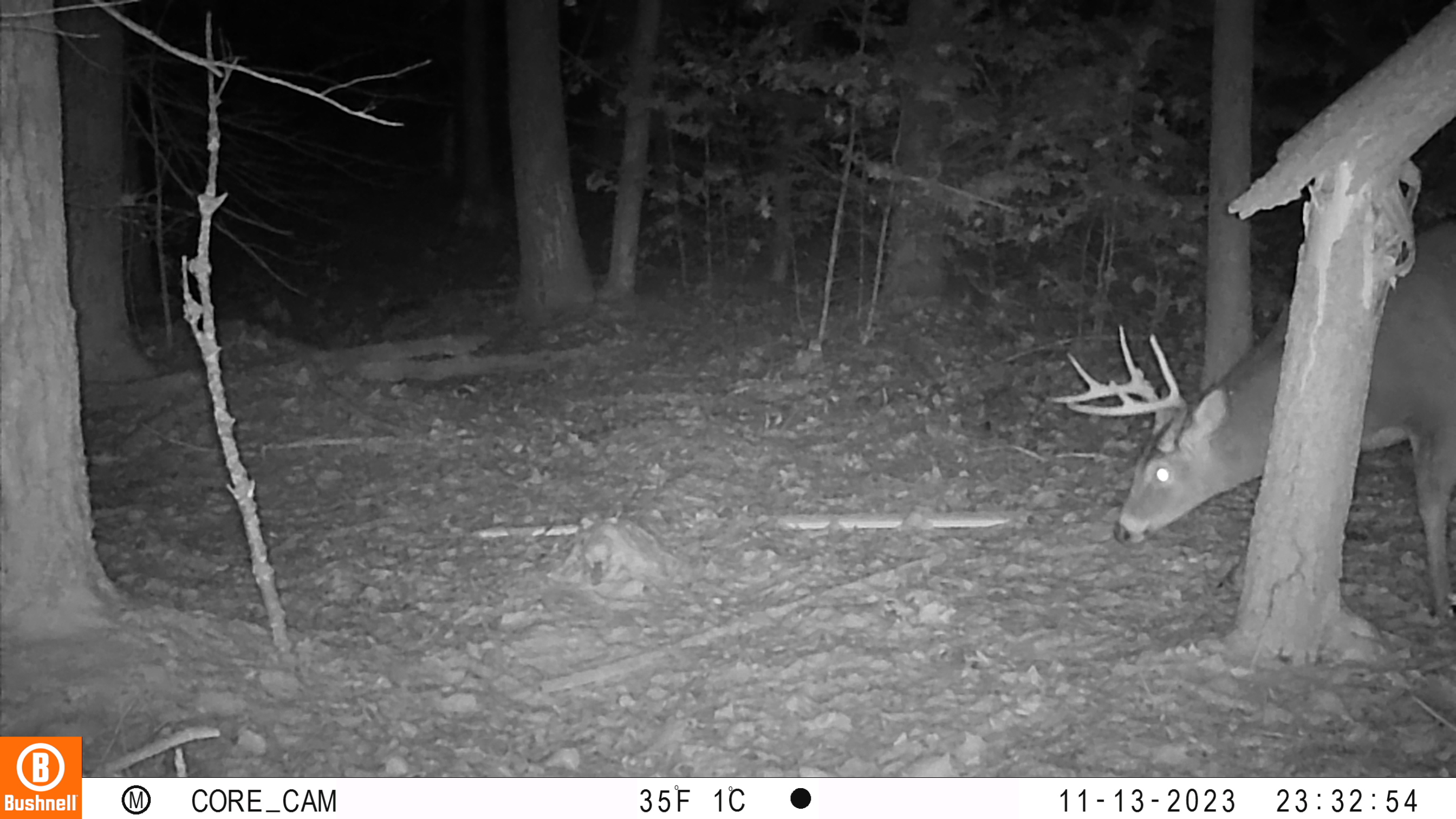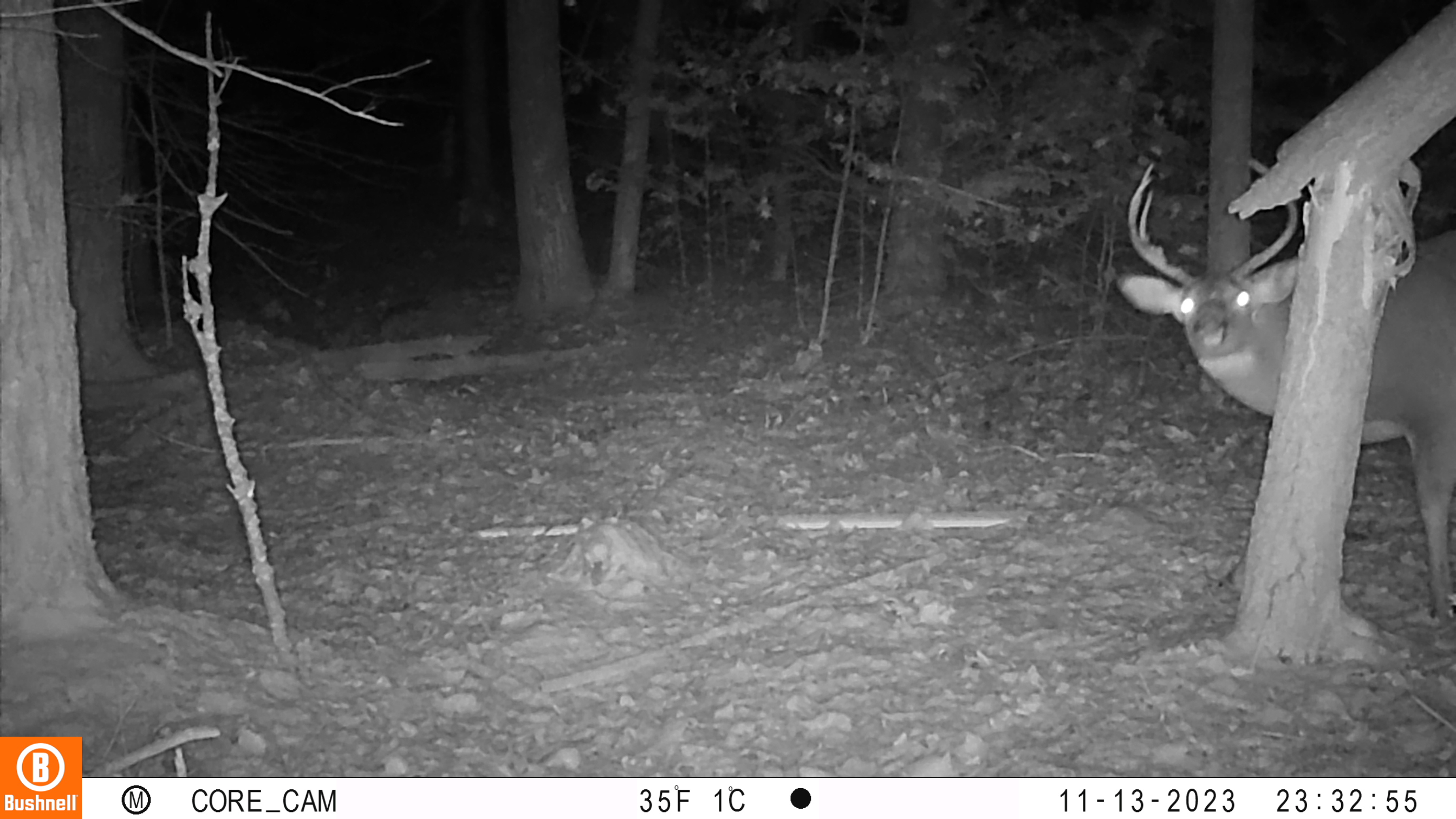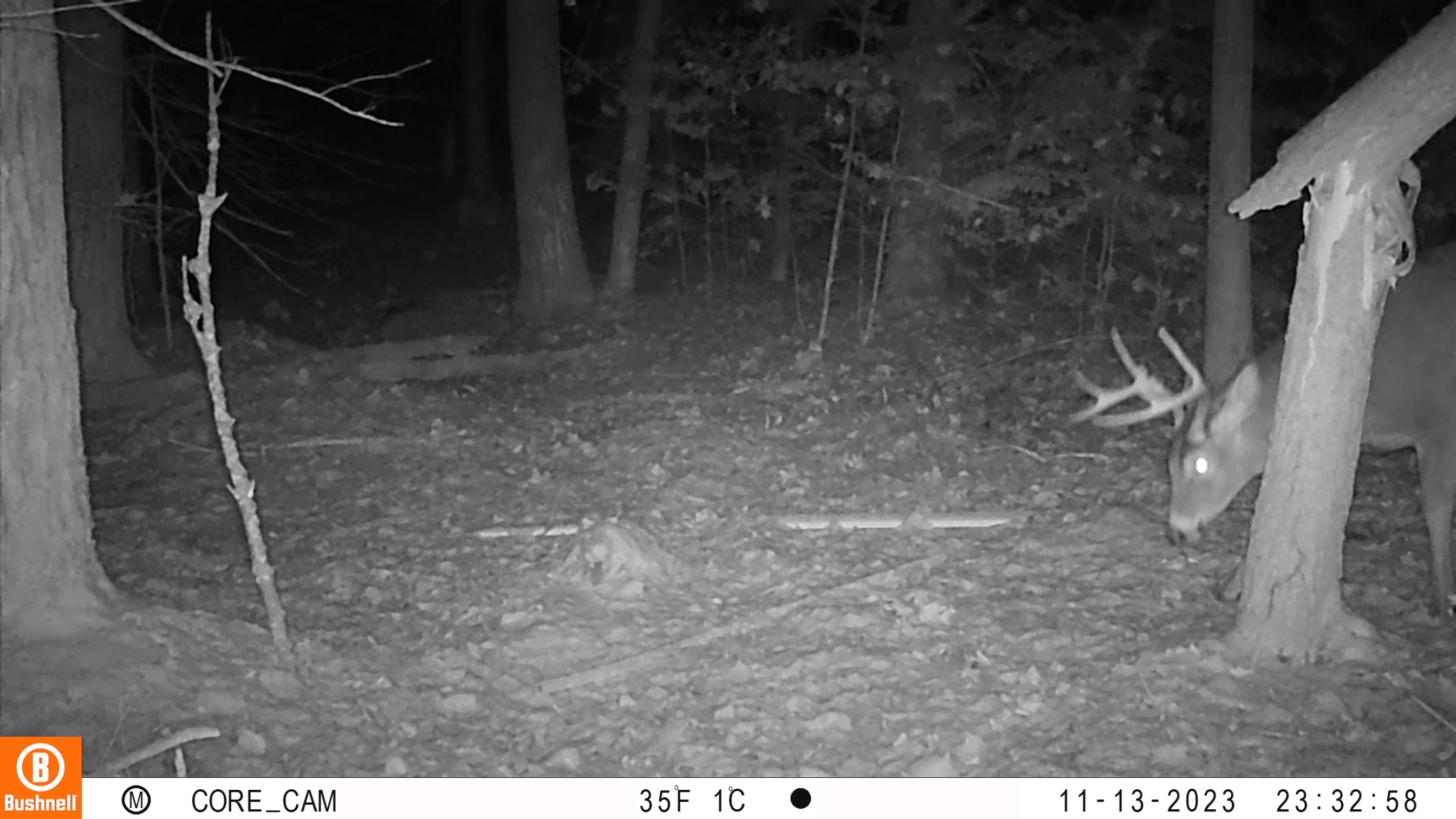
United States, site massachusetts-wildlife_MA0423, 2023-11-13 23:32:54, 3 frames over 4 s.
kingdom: Animalia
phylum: Chordata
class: Mammalia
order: Artiodactyla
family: Cervidae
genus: Odocoileus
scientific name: Odocoileus virginianus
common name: white-tailed deer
White-tailed deer (Odocoileus virginianus).